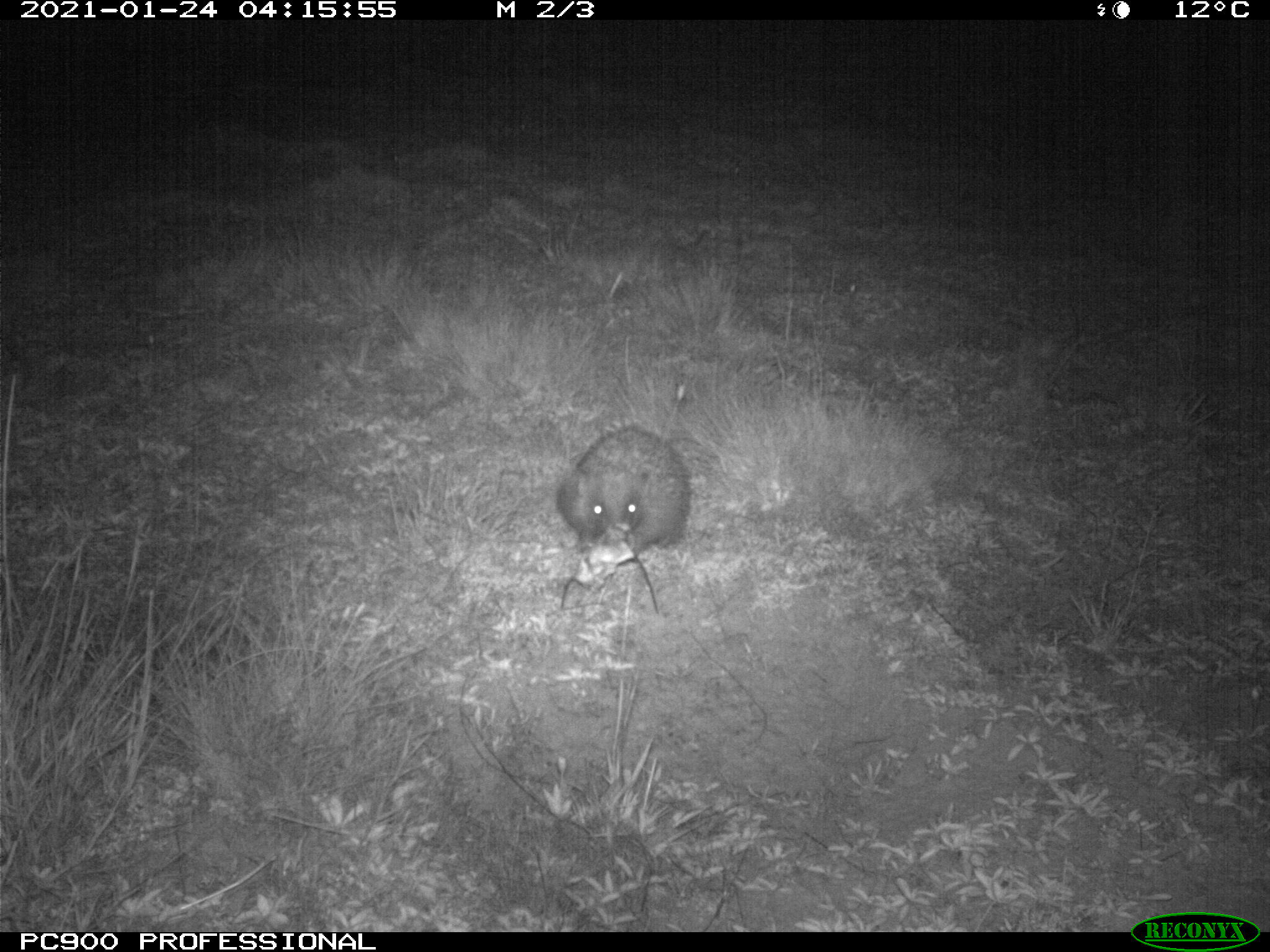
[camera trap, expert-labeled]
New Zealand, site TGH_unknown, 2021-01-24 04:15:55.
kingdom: Animalia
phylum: Chordata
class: Mammalia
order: Eulipotyphla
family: Erinaceidae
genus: Erinaceus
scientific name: Erinaceus europaeus europaeus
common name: european hedgehog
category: hedgehog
Hedgehog (european hedgehog) (Erinaceus europaeus europaeus).